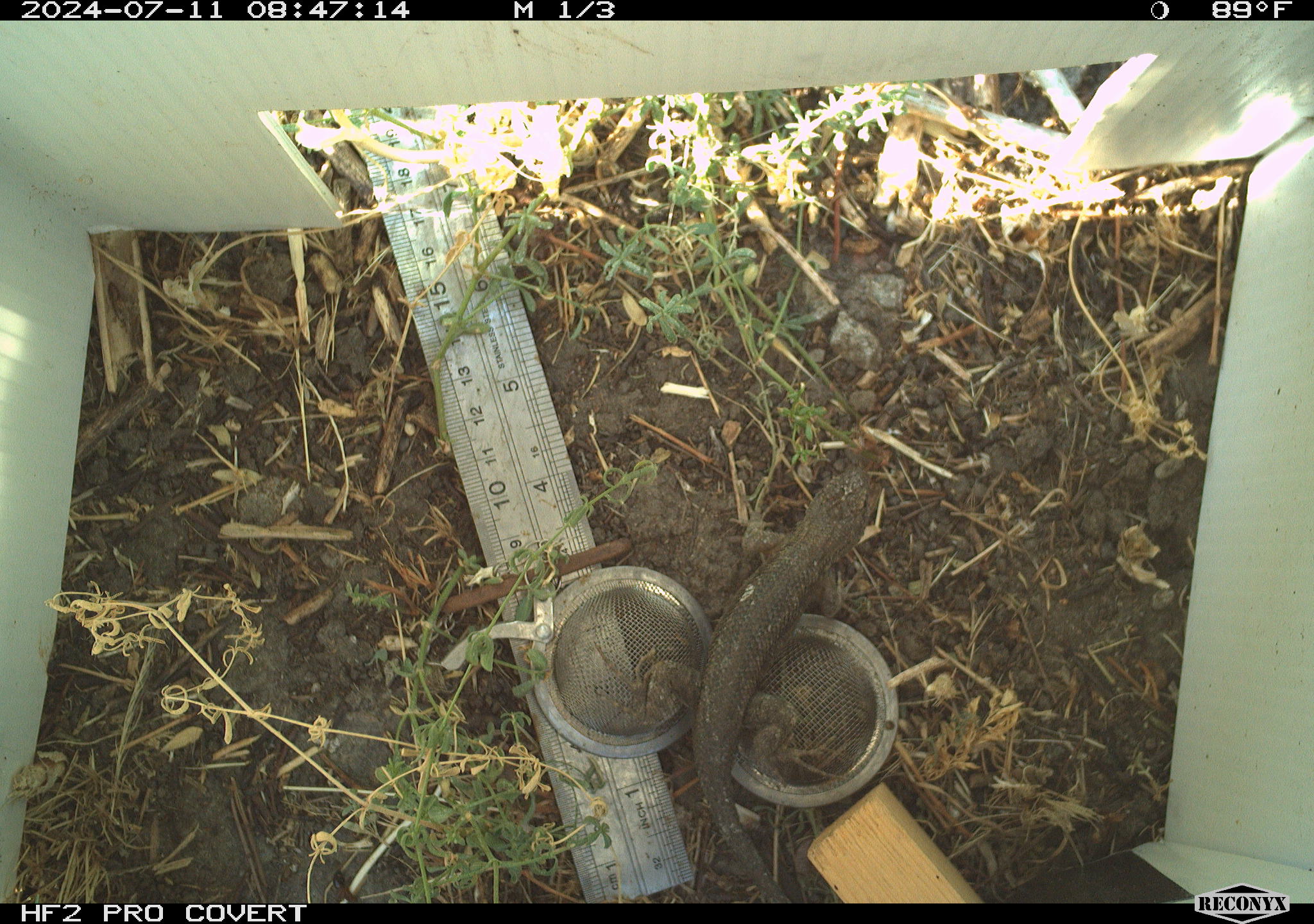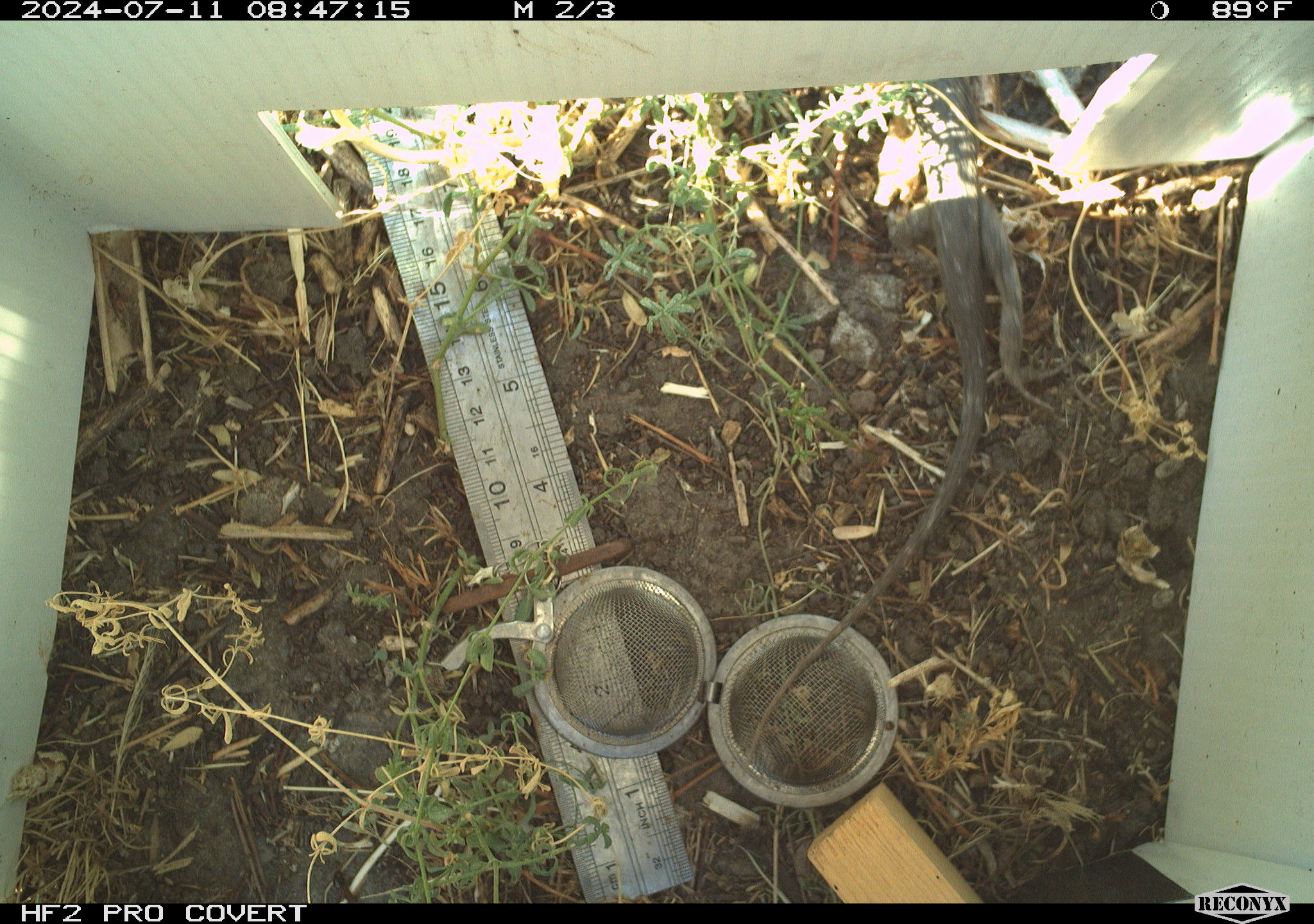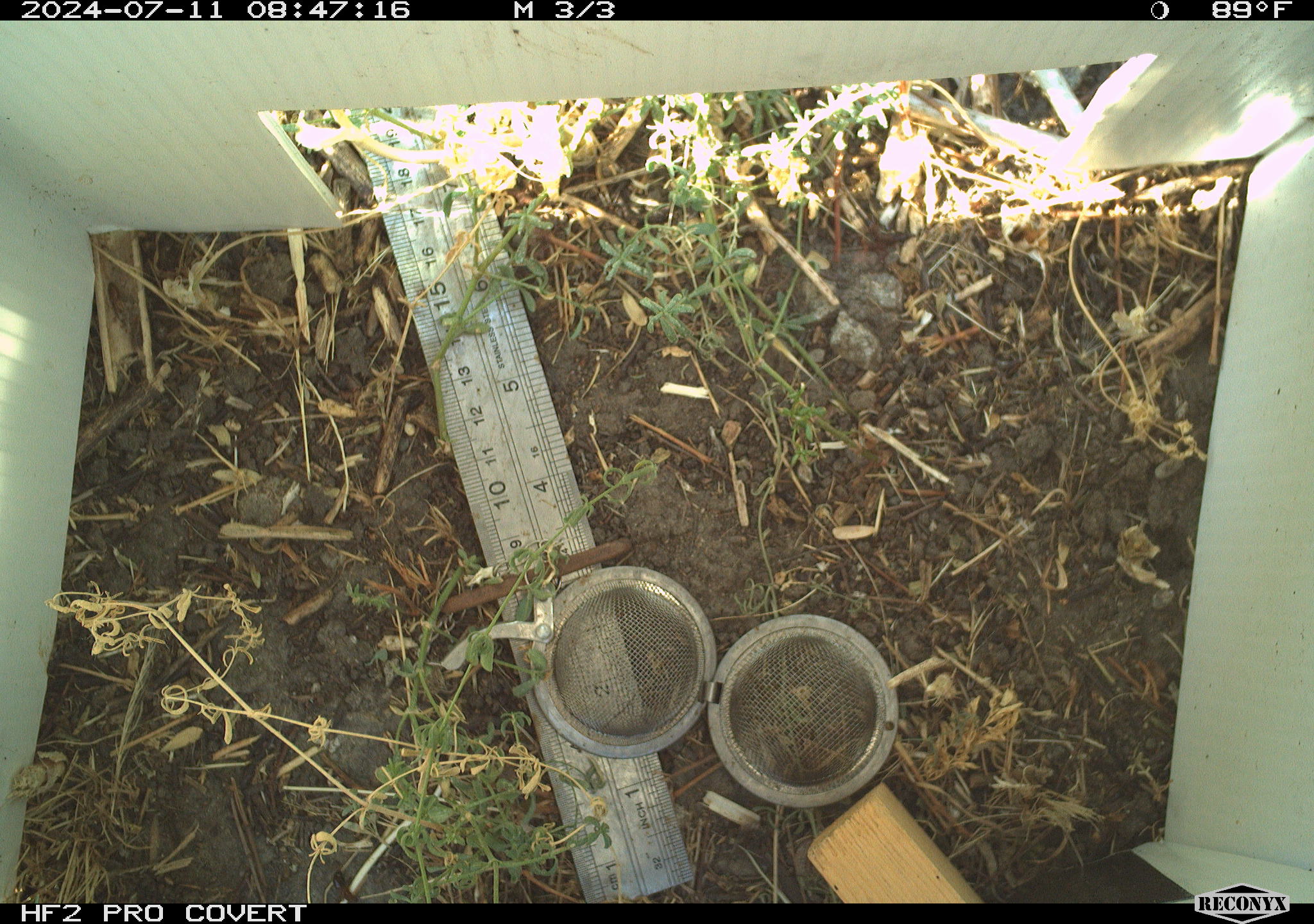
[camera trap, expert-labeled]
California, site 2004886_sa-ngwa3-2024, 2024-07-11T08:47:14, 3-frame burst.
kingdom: Animalia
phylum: Chordata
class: Reptilia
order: Squamata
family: Phrynosomatidae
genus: Sceloporus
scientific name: Sceloporus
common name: spiny lizards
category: sceloporus species